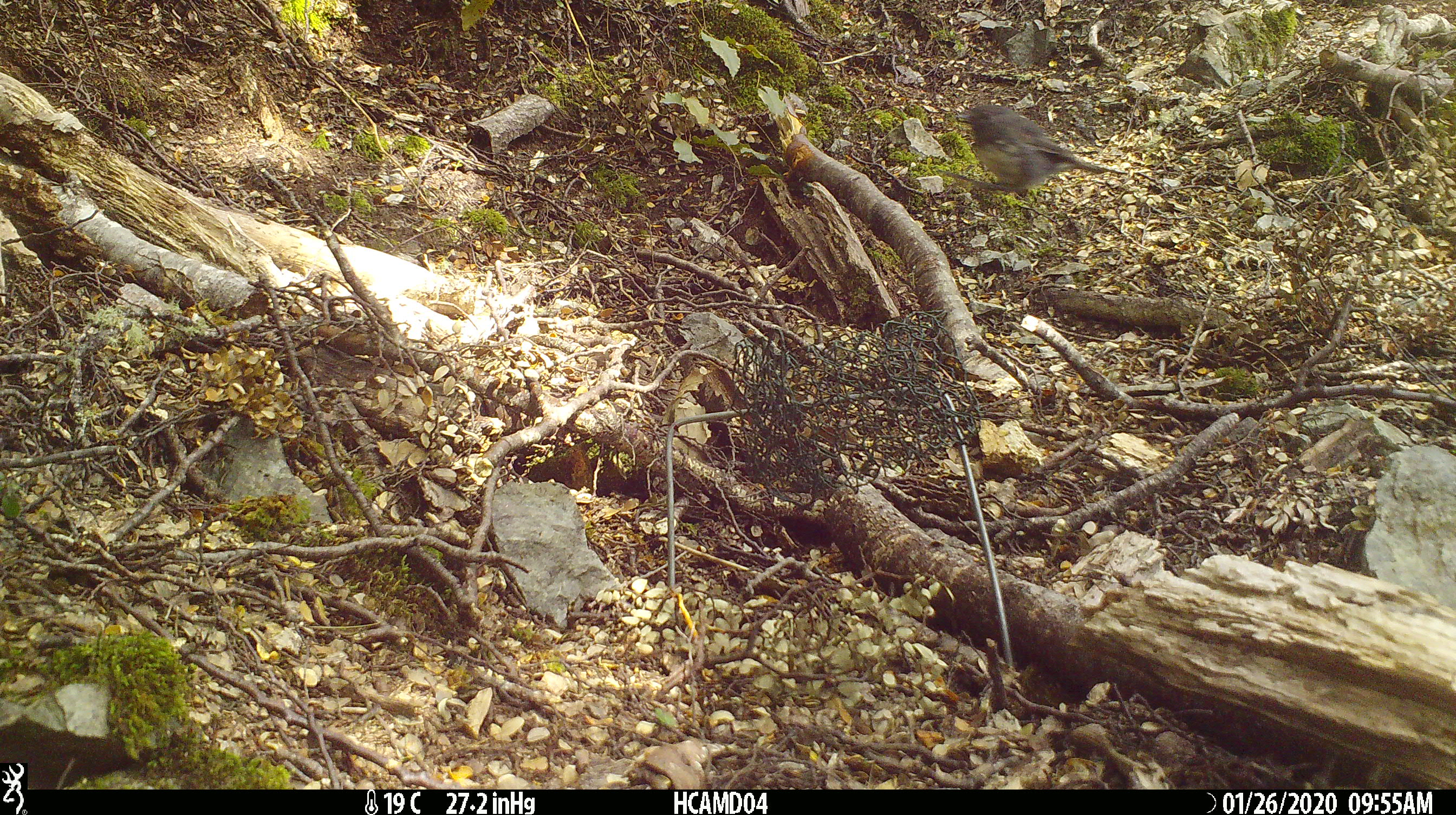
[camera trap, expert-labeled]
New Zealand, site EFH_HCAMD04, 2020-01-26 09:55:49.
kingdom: Animalia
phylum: Chordata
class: Aves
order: Passeriformes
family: Petroicidae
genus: Petroica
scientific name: Petroica australis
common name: new zealand robin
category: robin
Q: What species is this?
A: Robin (new zealand robin) (Petroica australis).